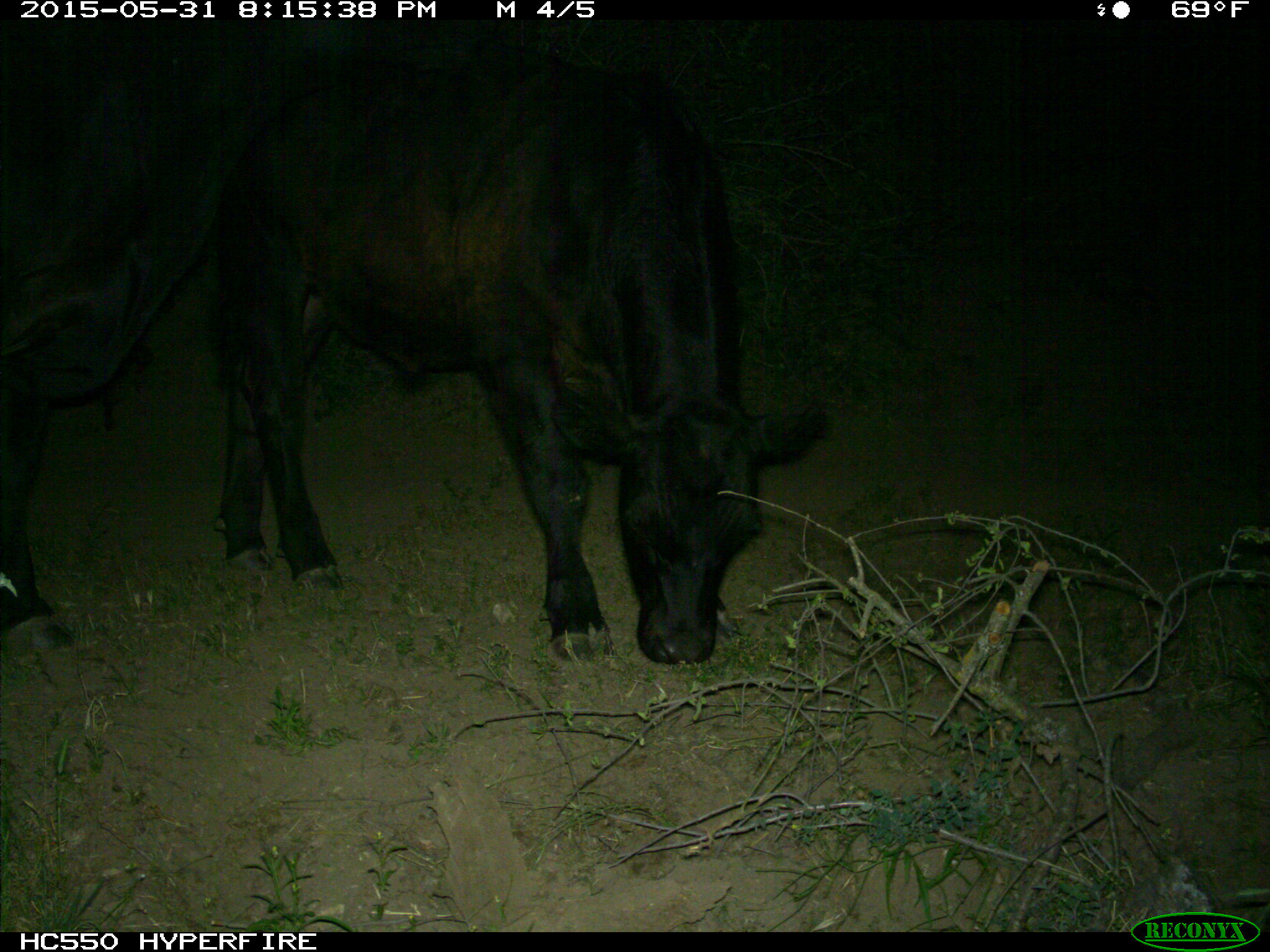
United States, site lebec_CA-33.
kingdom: Animalia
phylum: Chordata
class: Mammalia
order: Artiodactyla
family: Bovidae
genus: Bos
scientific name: Bos taurus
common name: domestic cow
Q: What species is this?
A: Bos taurus (domestic cow).